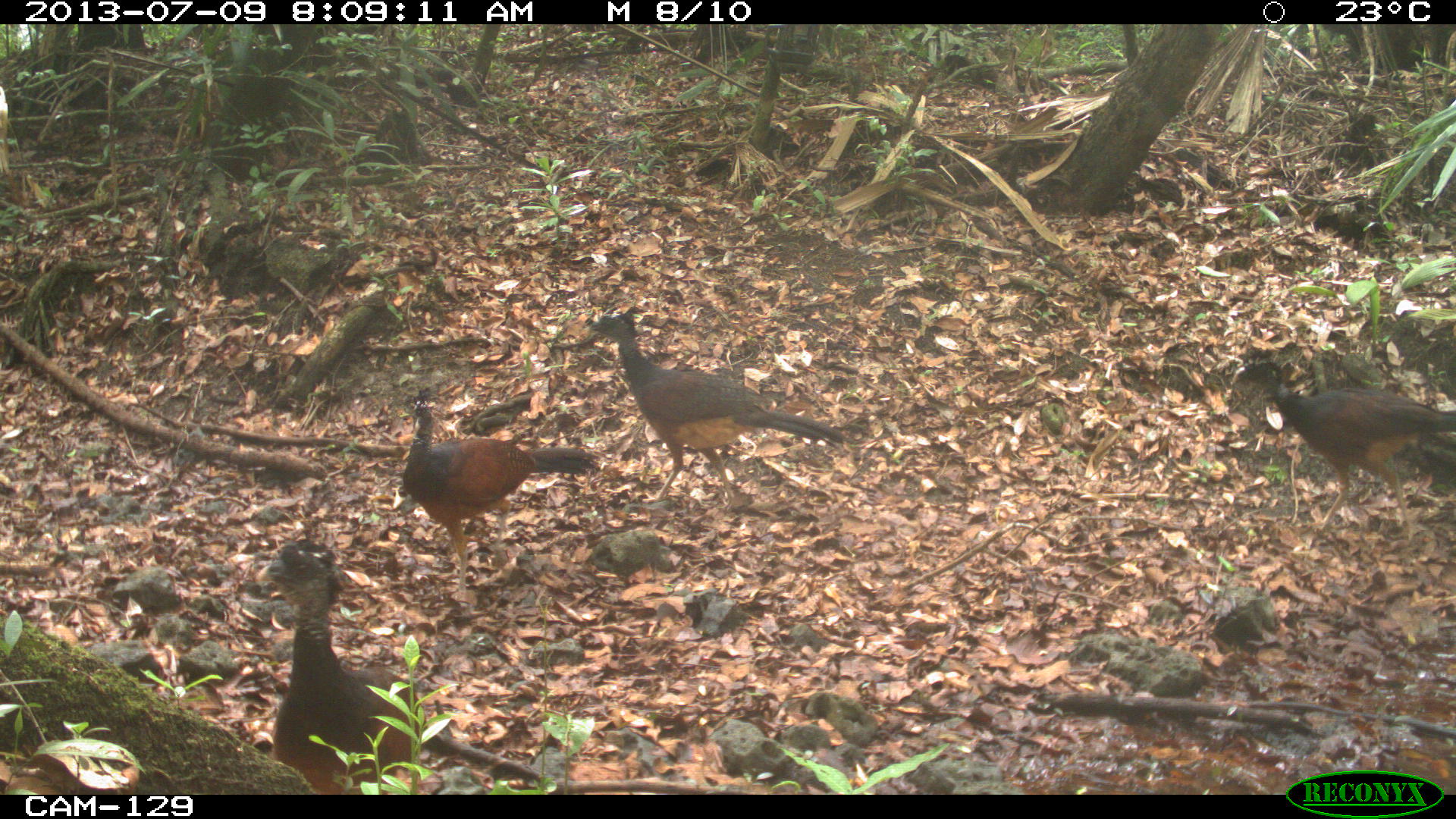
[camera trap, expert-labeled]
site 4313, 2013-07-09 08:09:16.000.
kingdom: Animalia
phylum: Chordata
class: Aves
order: Galliformes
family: Cracidae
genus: Crax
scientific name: Crax rubra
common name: great curassow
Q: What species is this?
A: Crax rubra (great curassow).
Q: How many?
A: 3.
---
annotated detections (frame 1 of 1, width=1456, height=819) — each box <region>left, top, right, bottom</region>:
crax rubra: <region>251, 534, 544, 792</region>; <region>585, 308, 845, 508</region>; <region>1229, 357, 1456, 541</region>; <region>400, 398, 597, 592</region>